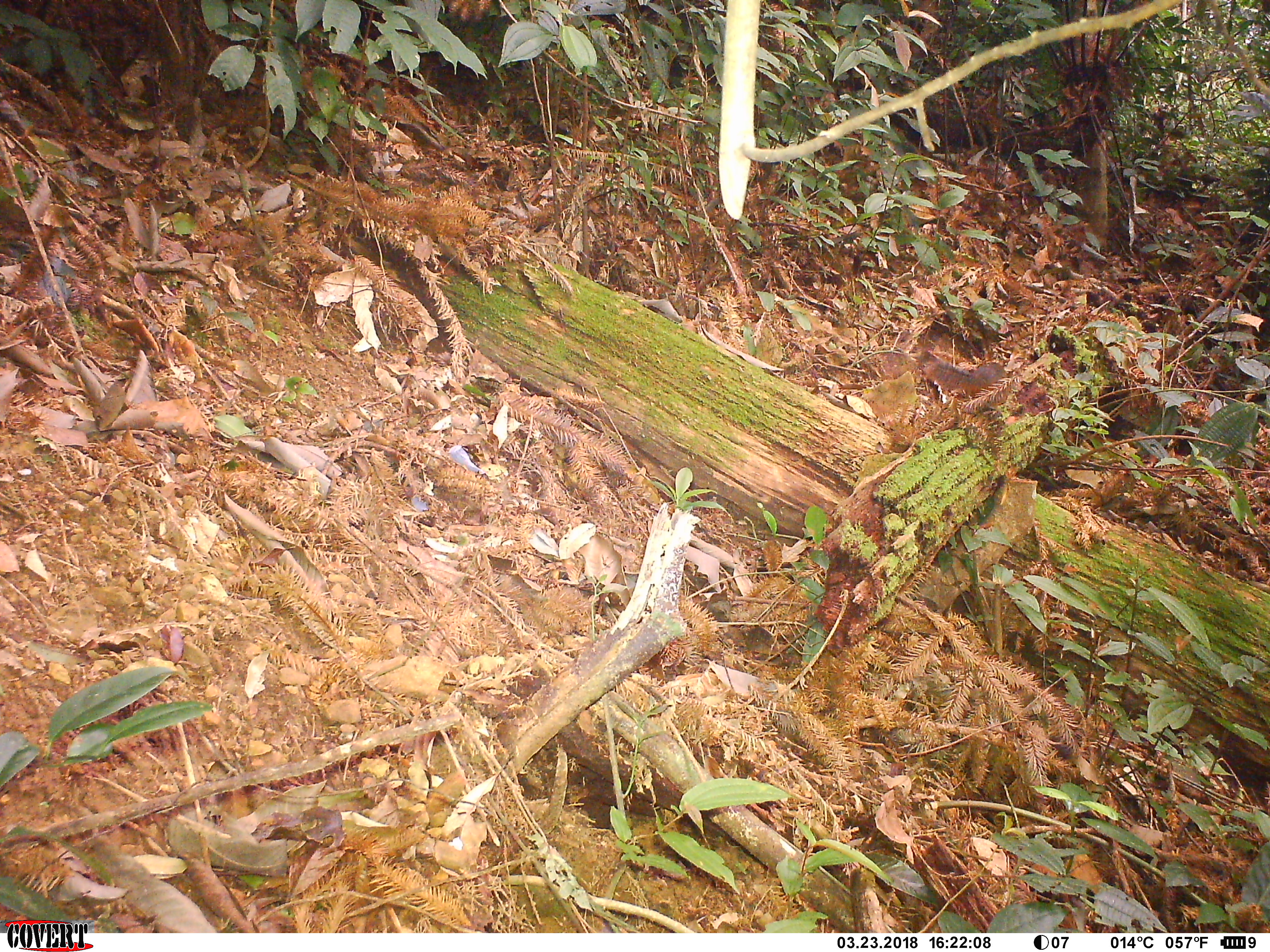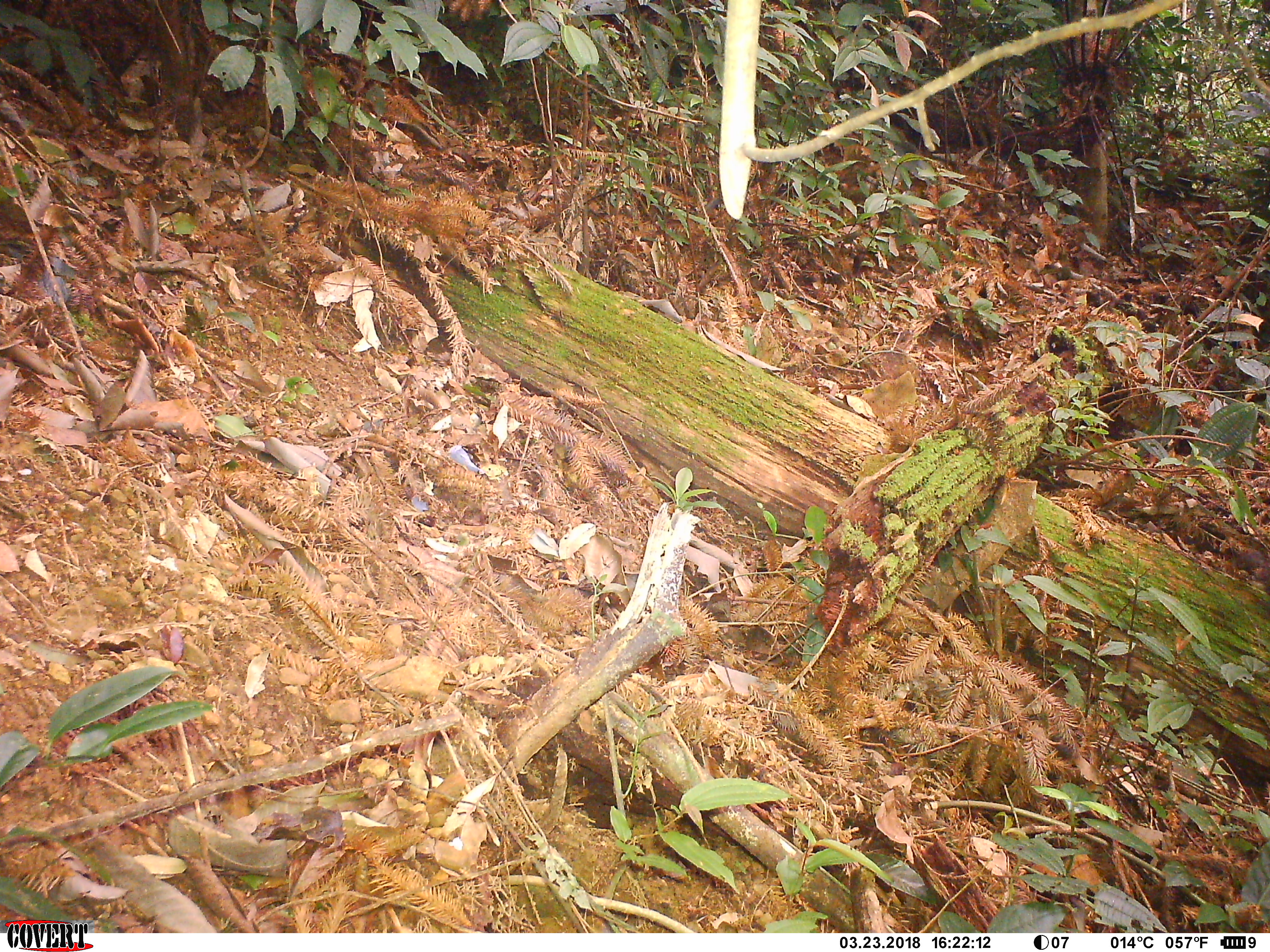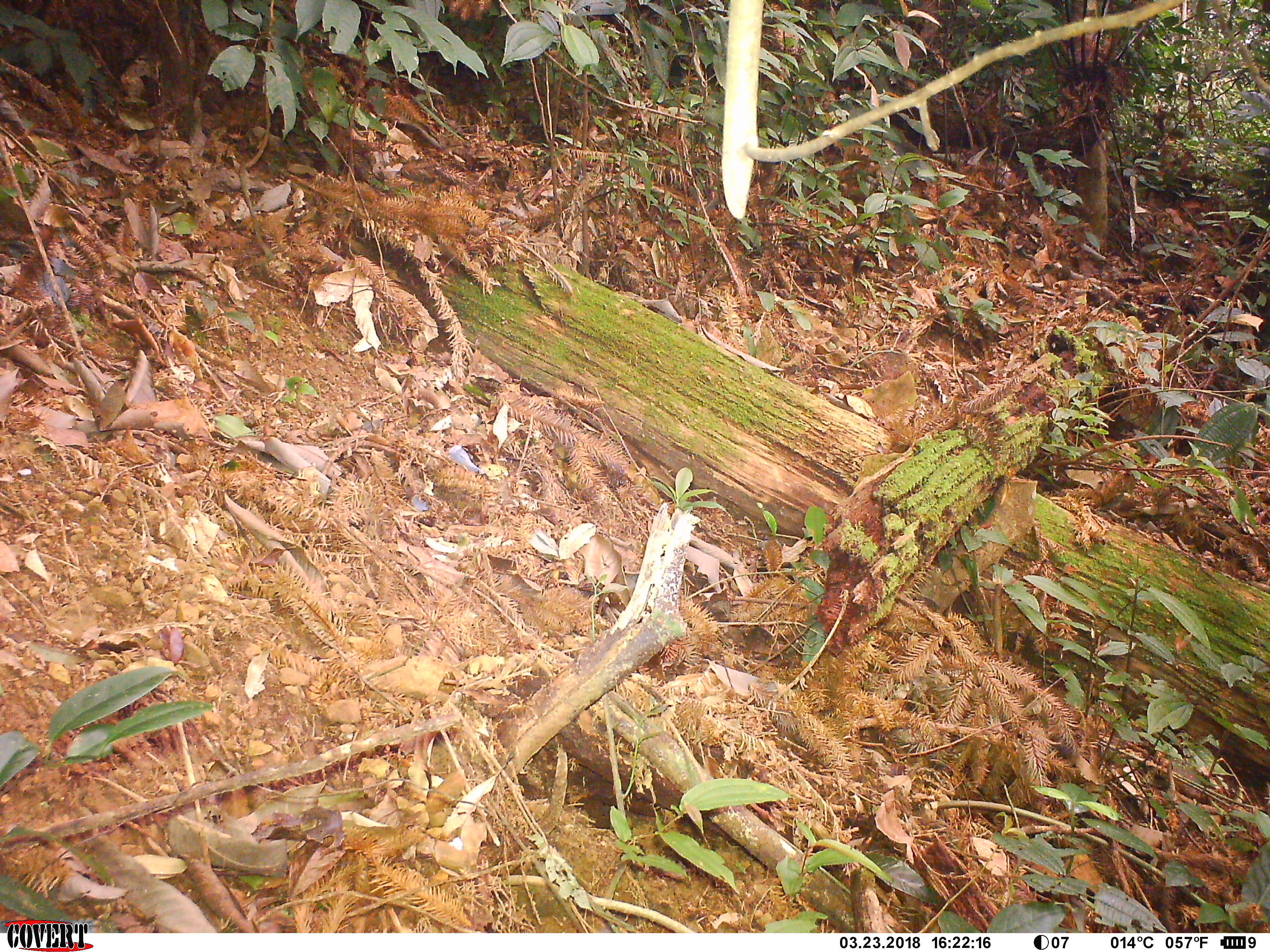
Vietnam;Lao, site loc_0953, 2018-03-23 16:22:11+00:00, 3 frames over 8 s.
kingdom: Animalia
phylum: Chordata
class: Mammalia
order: Rodentia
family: Sciuridae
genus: Dremomys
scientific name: Dremomys rufigenis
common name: red-cheeked squirrel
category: red cheeked squirrel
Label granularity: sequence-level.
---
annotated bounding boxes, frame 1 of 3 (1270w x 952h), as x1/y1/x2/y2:
red cheeked squirrel: 921/357/1007/399